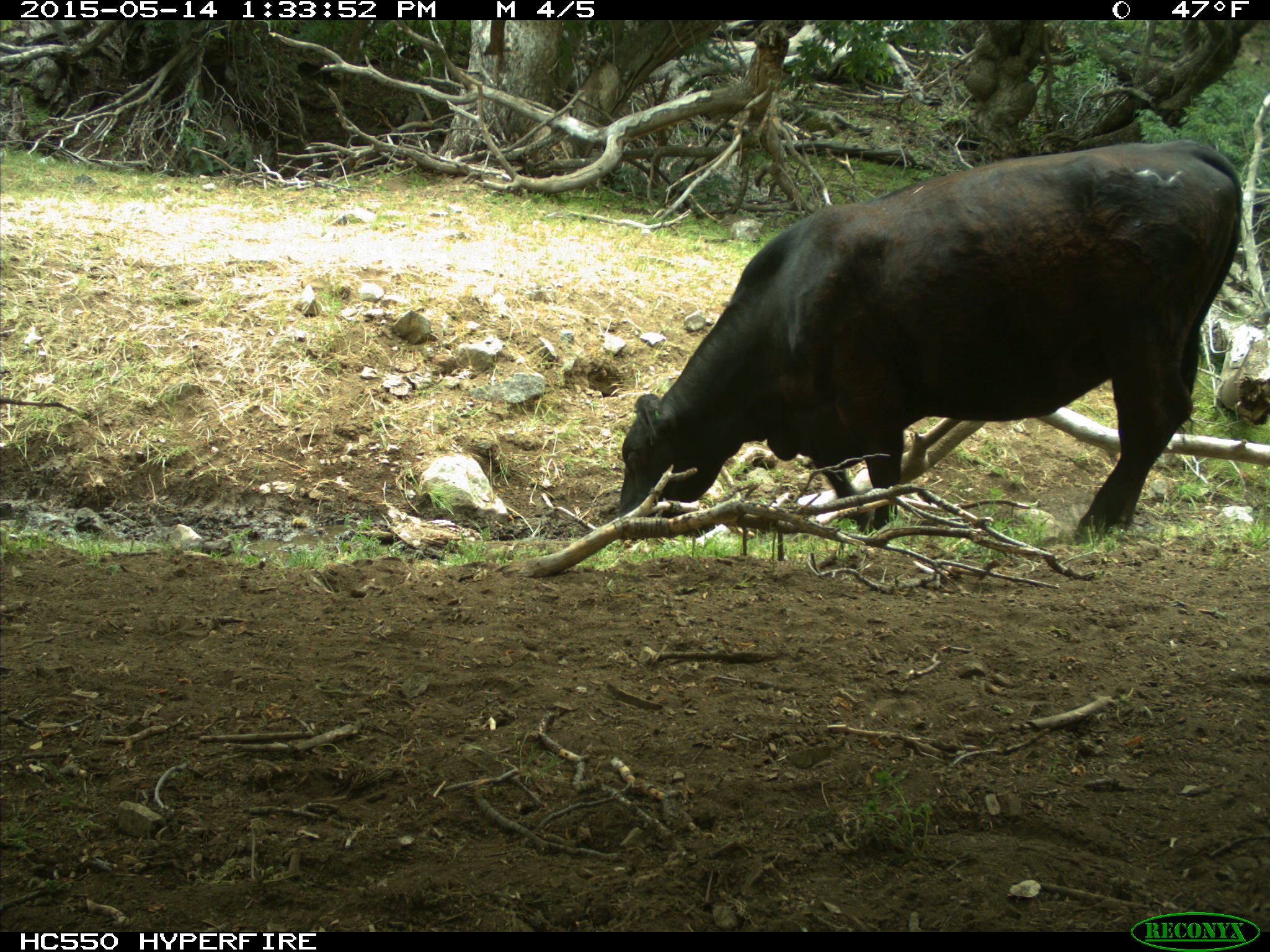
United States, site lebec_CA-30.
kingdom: Animalia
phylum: Chordata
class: Mammalia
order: Artiodactyla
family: Bovidae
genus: Bos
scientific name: Bos taurus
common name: domestic cow